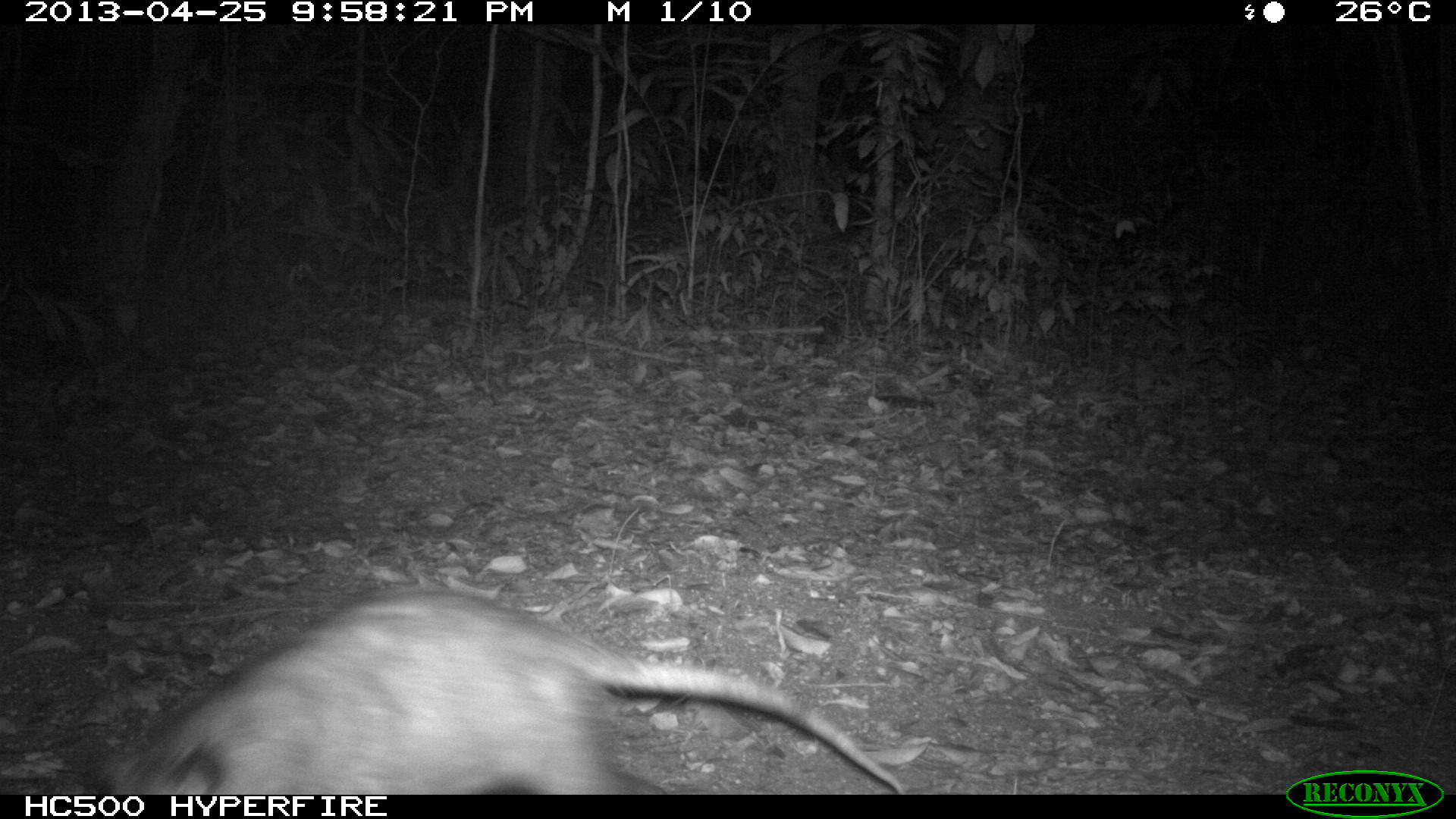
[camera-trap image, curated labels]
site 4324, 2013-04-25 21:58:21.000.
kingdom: Animalia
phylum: Chordata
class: Mammalia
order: Didelphimorphia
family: Didelphidae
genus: Didelphis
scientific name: Didelphis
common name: american opossums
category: didelphis sp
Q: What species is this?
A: Didelphis sp (american opossums) (Didelphis).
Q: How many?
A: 1.